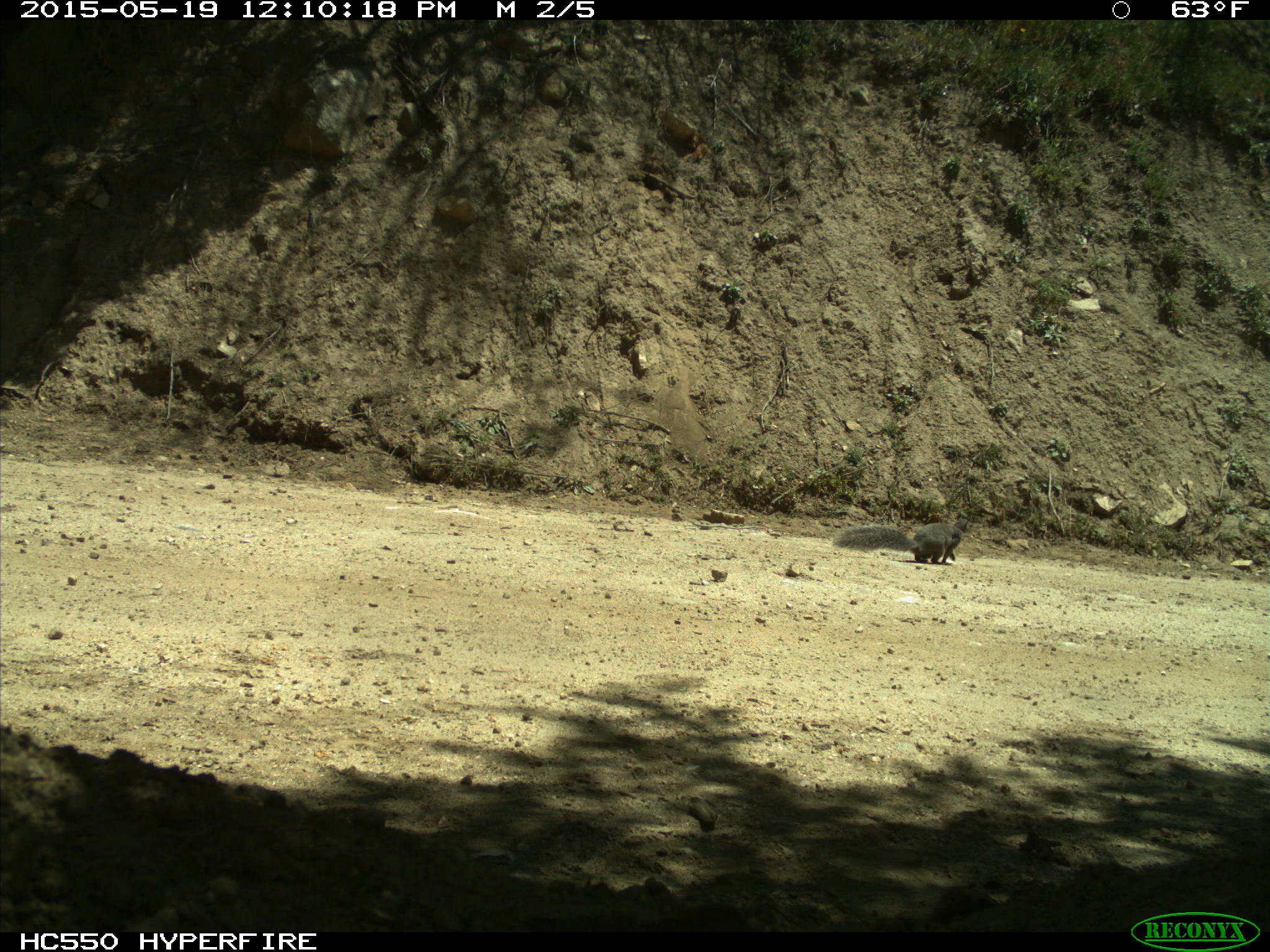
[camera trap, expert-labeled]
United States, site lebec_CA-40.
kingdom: Animalia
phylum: Chordata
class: Mammalia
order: Rodentia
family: Sciuridae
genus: Sciurus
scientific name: Sciurus carolinensis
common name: eastern gray squirrel